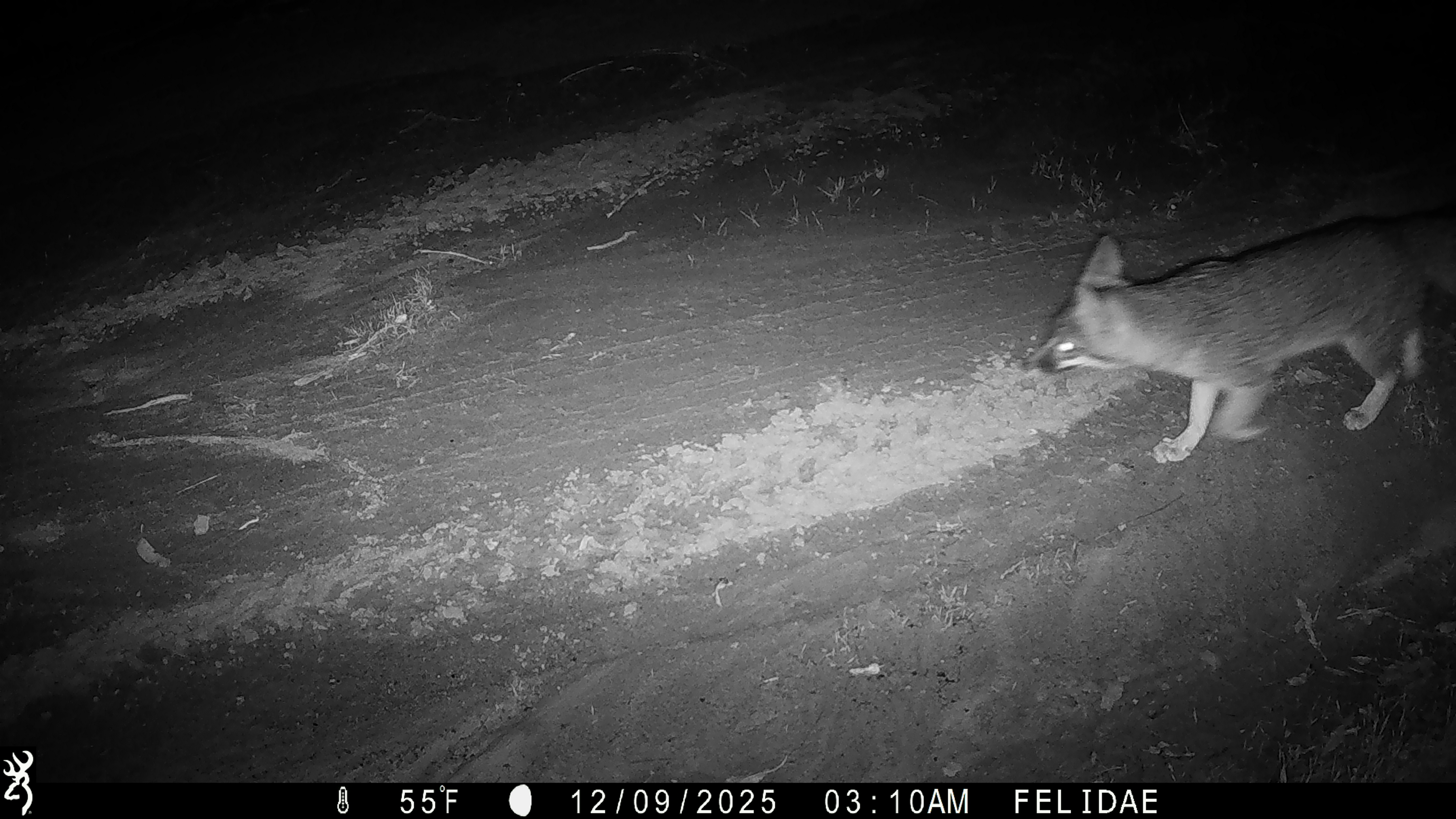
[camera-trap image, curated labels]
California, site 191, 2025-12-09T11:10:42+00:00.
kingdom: Animalia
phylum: Chordata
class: Mammalia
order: Carnivora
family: Canidae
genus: Urocyon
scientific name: Urocyon cinereoargenteus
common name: gray fox